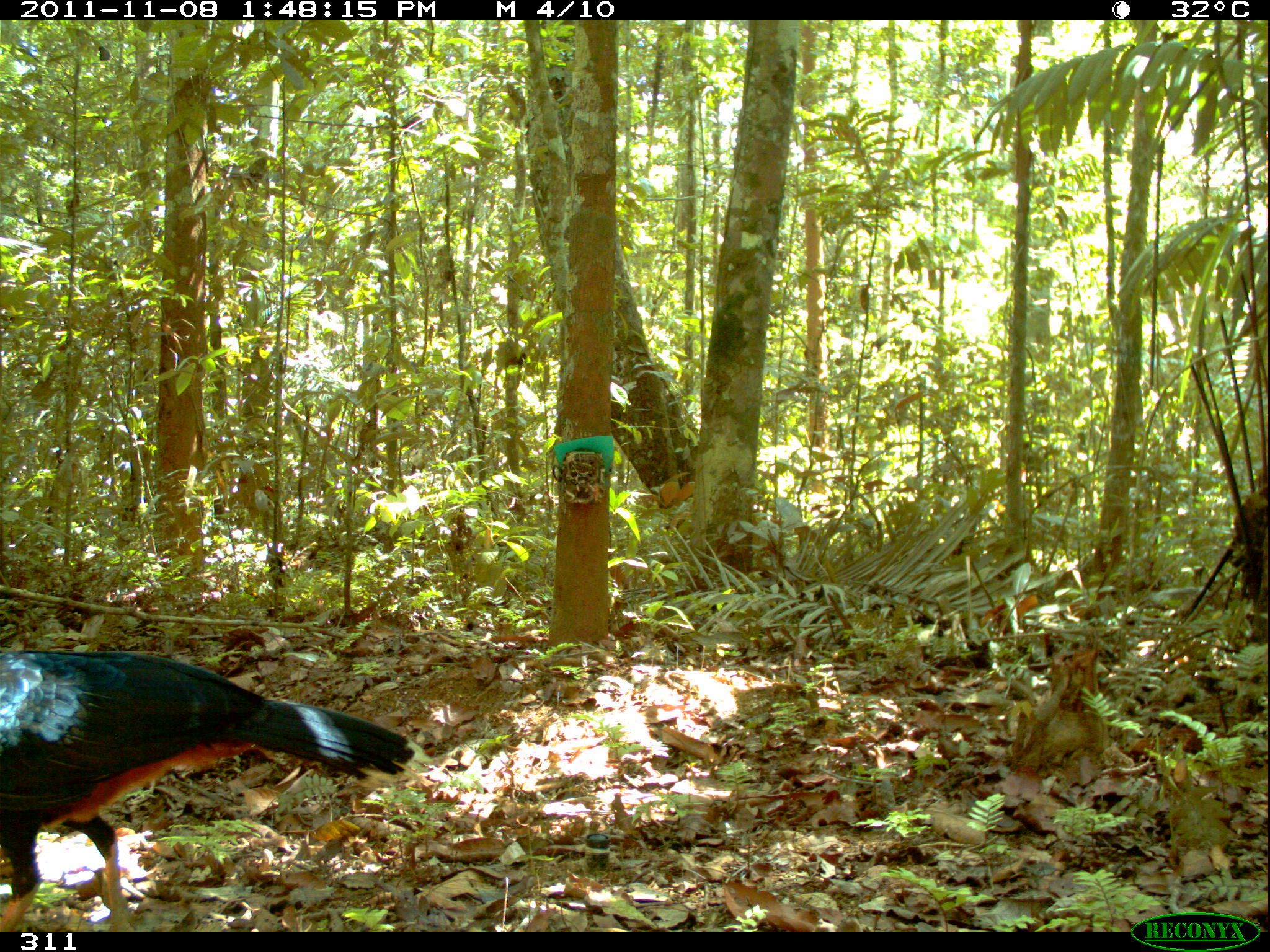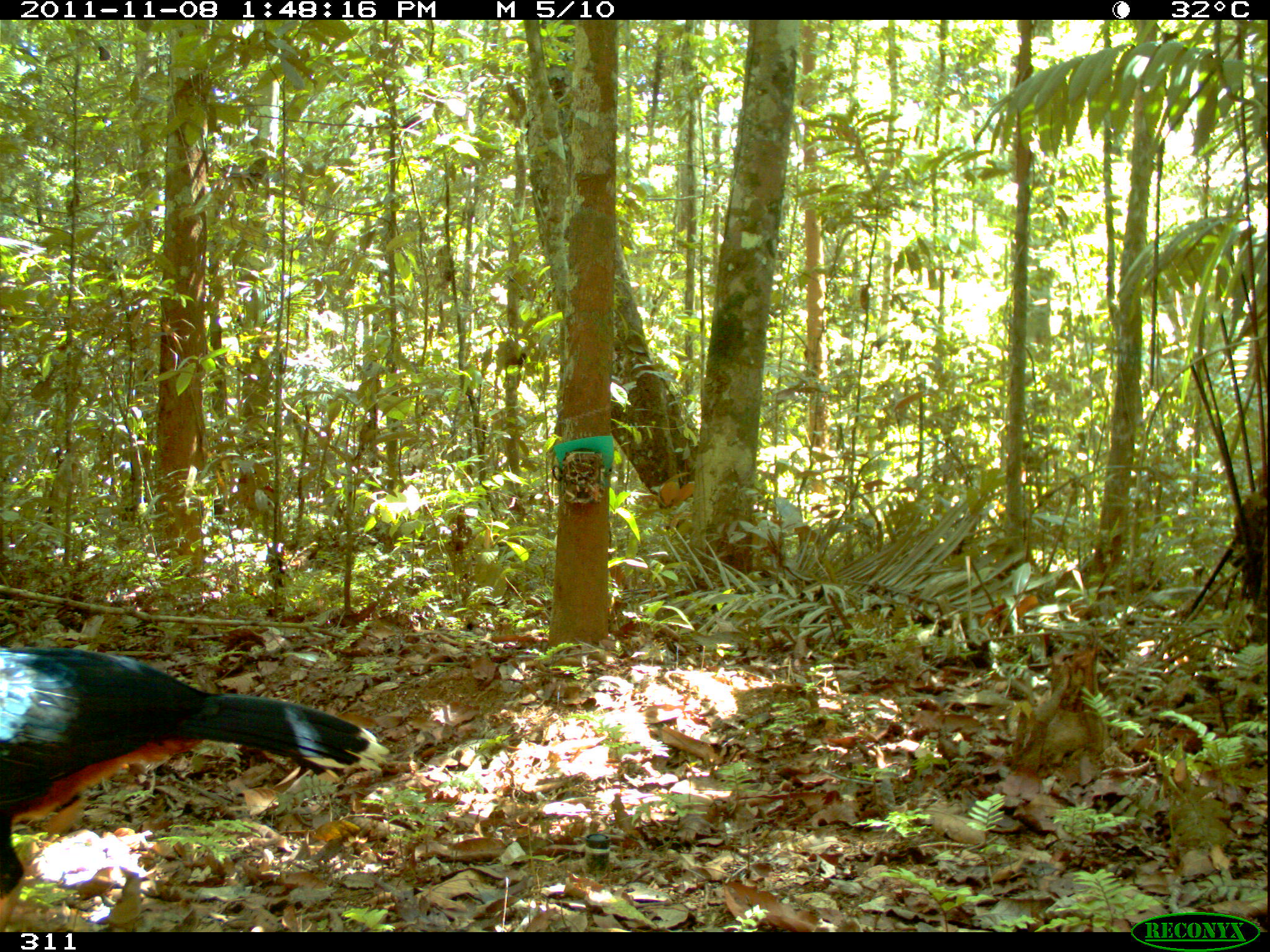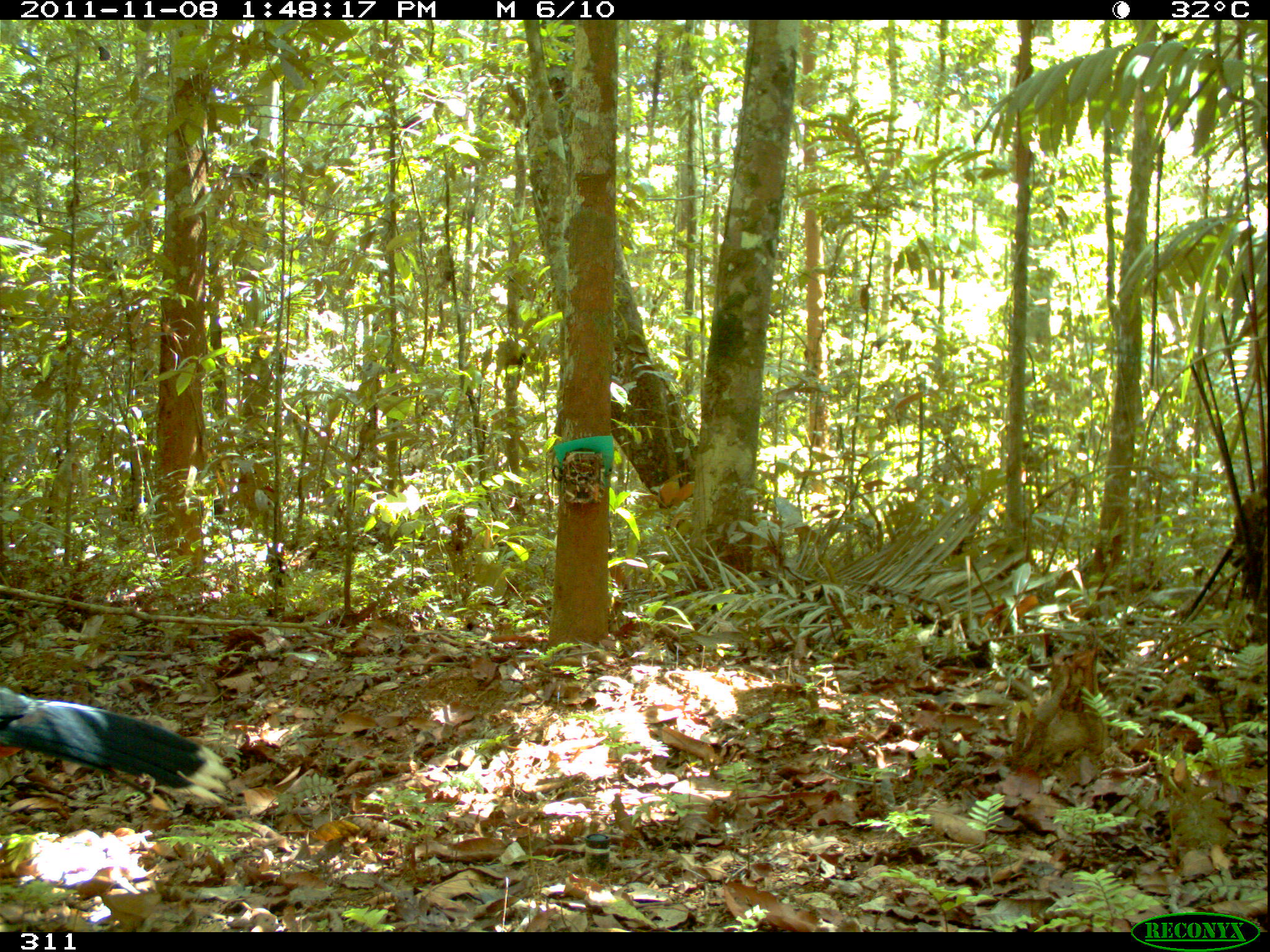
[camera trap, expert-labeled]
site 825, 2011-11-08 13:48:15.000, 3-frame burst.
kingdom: Animalia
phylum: Chordata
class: Aves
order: Galliformes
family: Cracidae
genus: Mitu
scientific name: Mitu tuberosum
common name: razor-billed curassow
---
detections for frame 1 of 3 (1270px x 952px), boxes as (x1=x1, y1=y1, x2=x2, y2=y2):
mitu tuberosum: (x1=0, y1=648, x2=433, y2=930)